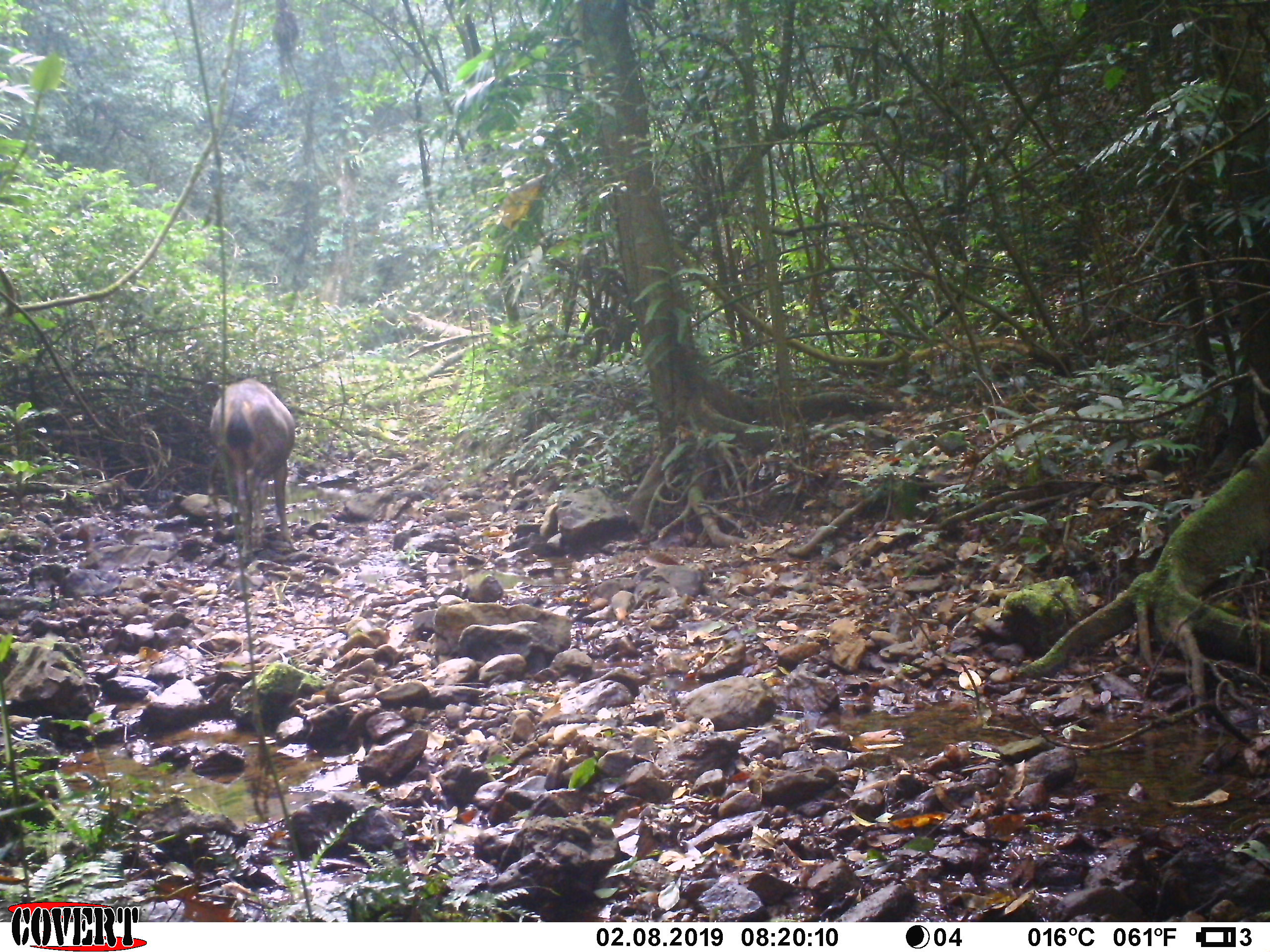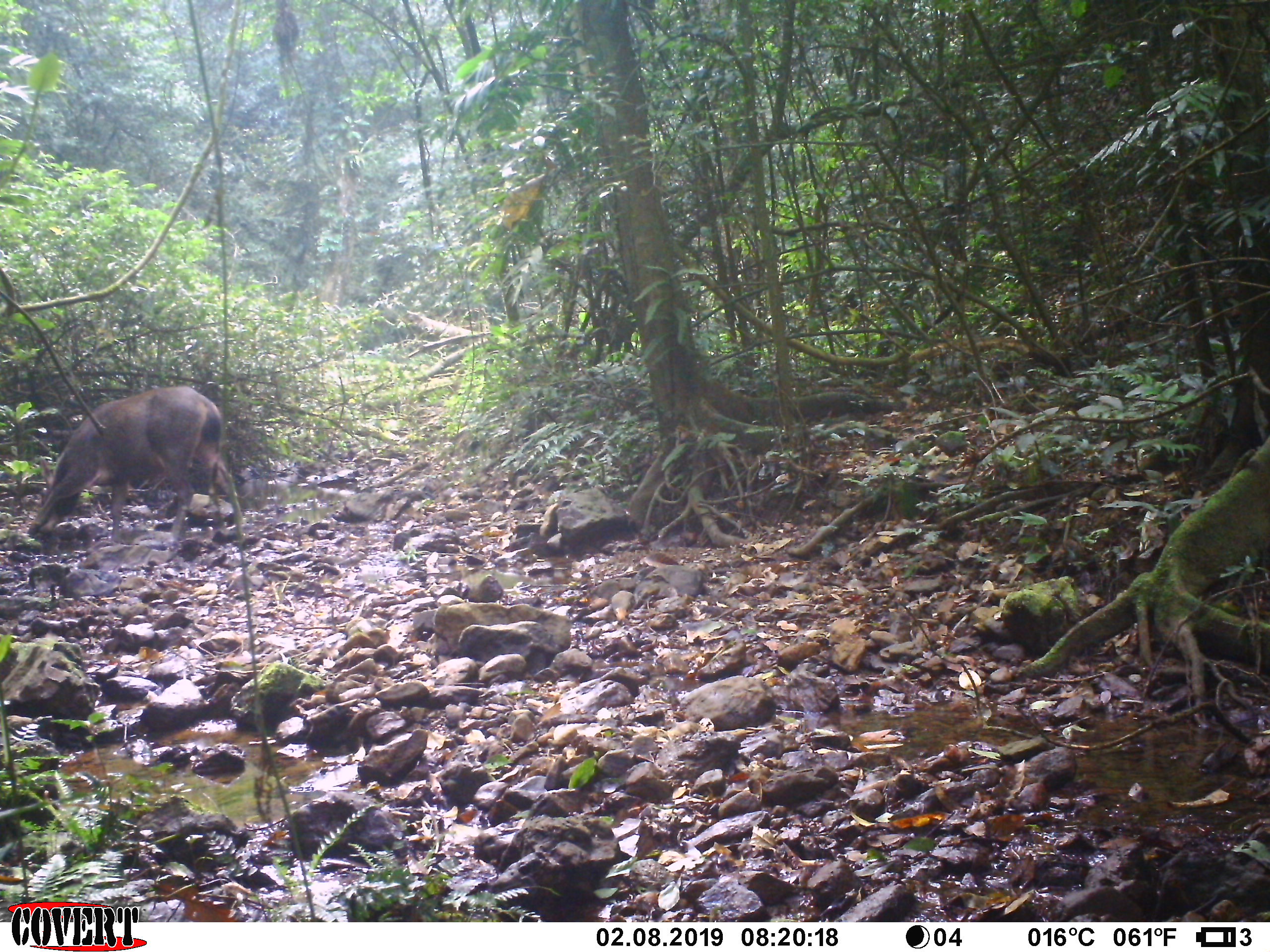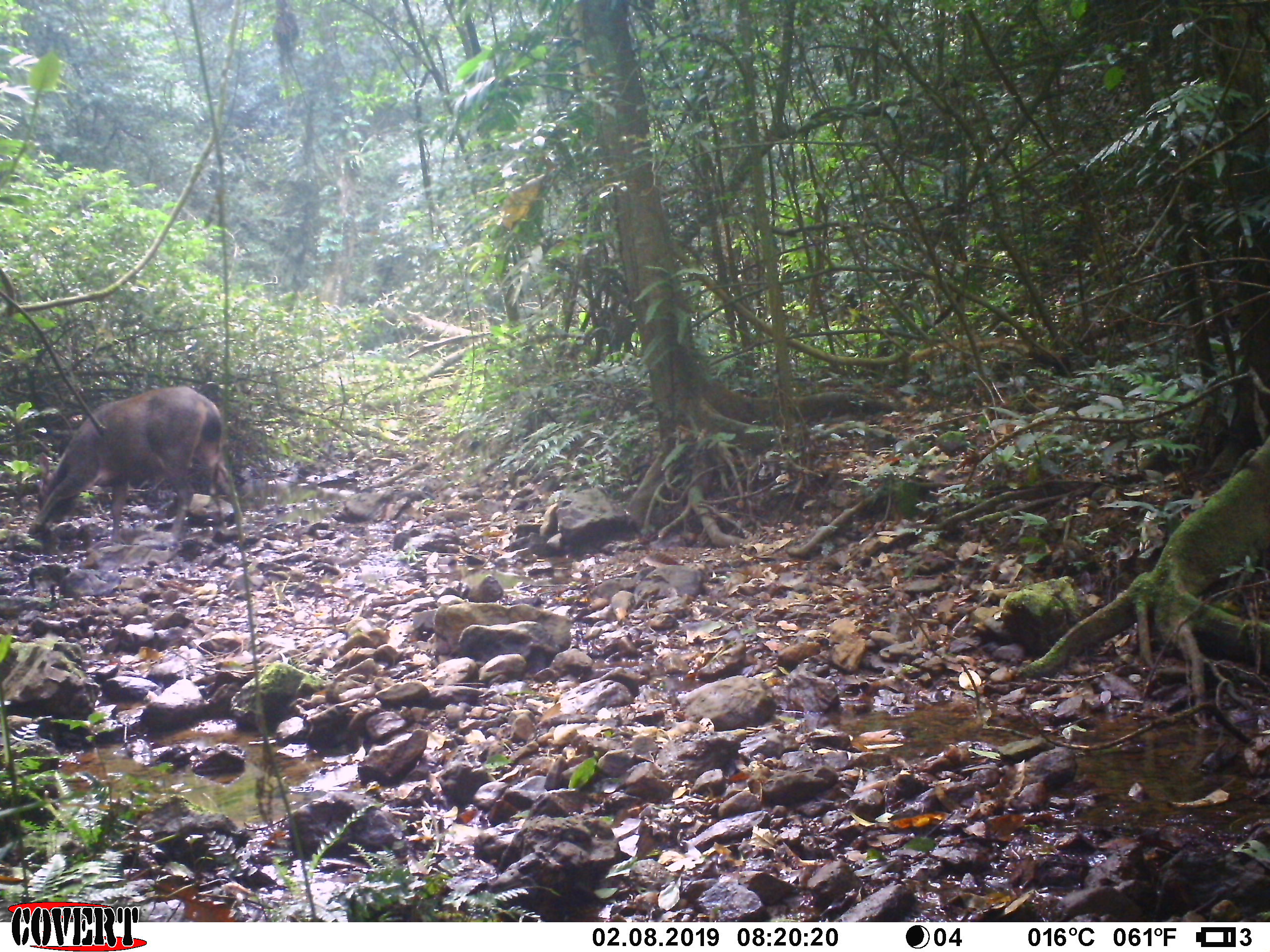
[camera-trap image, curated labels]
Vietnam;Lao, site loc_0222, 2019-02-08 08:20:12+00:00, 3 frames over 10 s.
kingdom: Animalia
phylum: Chordata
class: Mammalia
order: Artiodactyla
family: Cervidae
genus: Rusa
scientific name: Rusa unicolor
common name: sambar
Sambar (Rusa unicolor). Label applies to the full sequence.